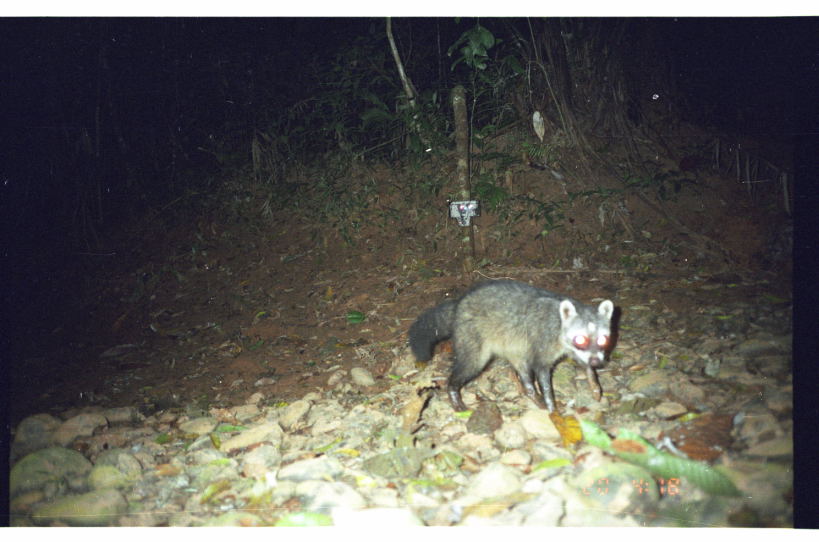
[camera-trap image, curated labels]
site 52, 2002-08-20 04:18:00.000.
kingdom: Animalia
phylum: Chordata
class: Mammalia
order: Carnivora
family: Procyonidae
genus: Procyon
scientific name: Procyon cancrivorus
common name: crab-eating raccoon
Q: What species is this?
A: Procyon cancrivorus (crab-eating raccoon).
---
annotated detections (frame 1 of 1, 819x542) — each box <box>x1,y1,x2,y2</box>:
procyon cancrivorus: <box>403,278,614,414</box>